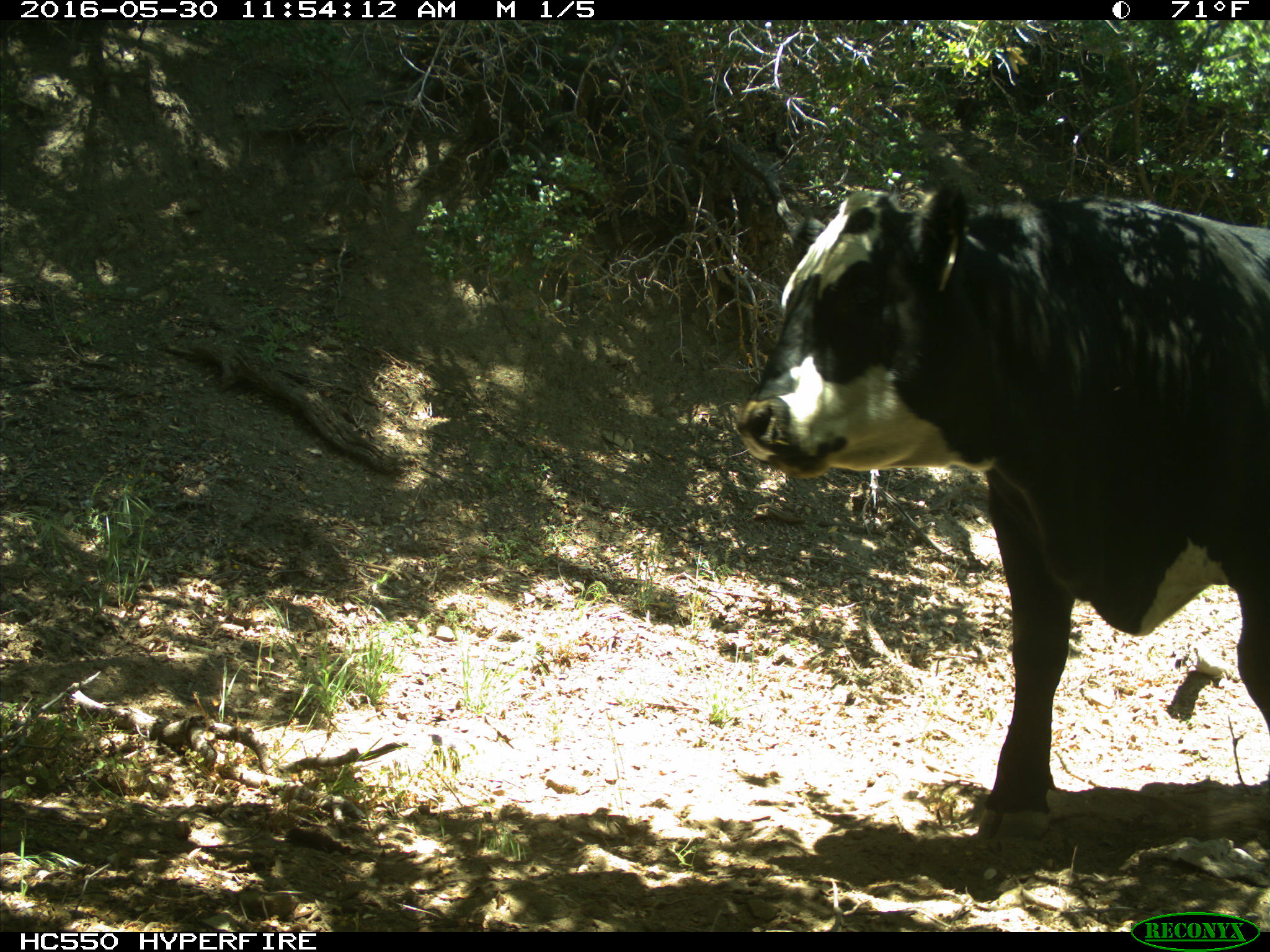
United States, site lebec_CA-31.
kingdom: Animalia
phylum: Chordata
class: Mammalia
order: Artiodactyla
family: Bovidae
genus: Bos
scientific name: Bos taurus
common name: domestic cow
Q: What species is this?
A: Bos taurus (domestic cow).